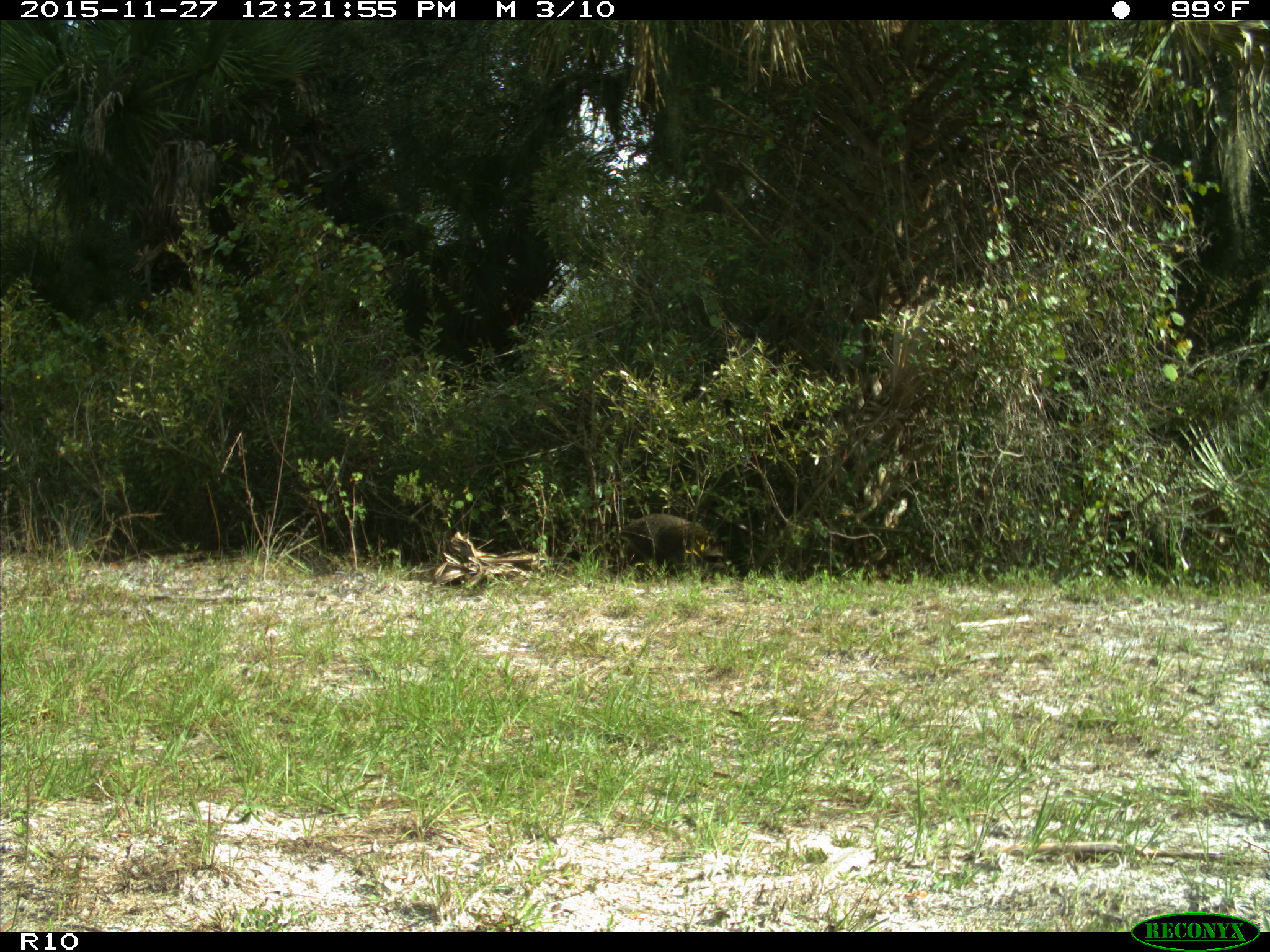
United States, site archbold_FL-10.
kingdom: Animalia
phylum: Chordata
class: Mammalia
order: Carnivora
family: Procyonidae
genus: Procyon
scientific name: Procyon lotor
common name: common raccoon